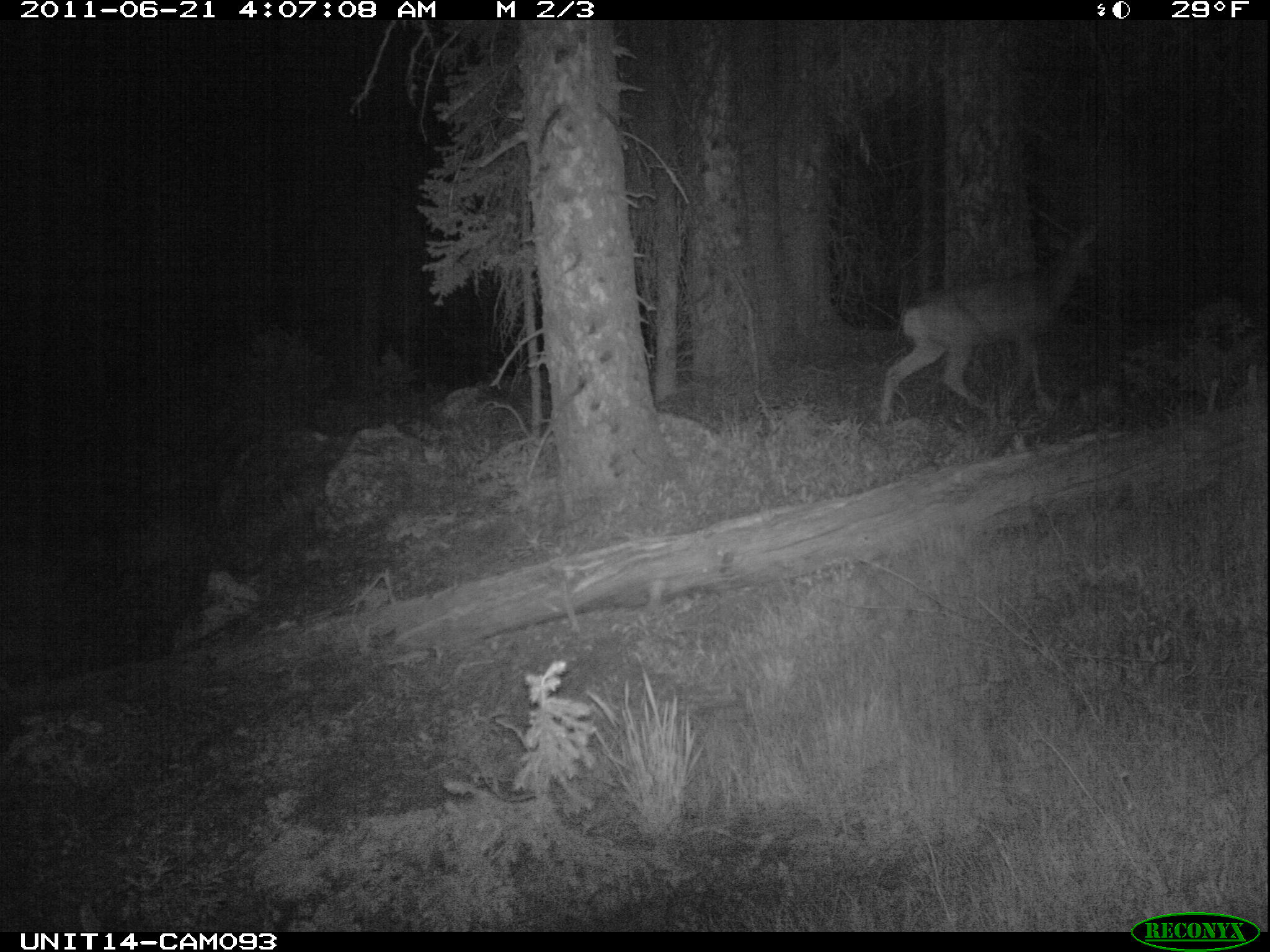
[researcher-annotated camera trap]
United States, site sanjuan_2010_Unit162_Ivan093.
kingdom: Animalia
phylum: Chordata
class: Mammalia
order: Artiodactyla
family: Cervidae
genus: Odocoileus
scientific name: Odocoileus hemionus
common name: mule deer